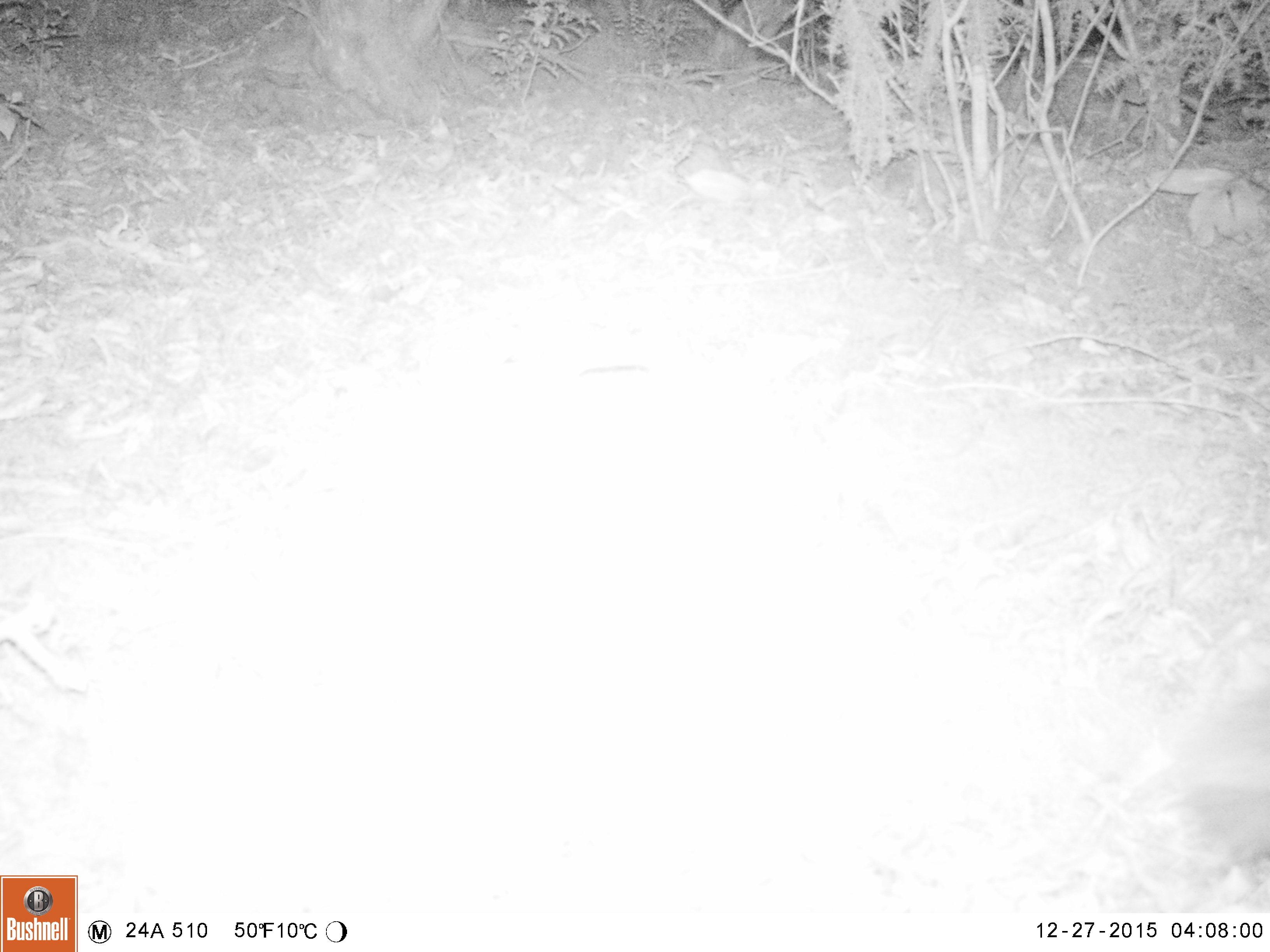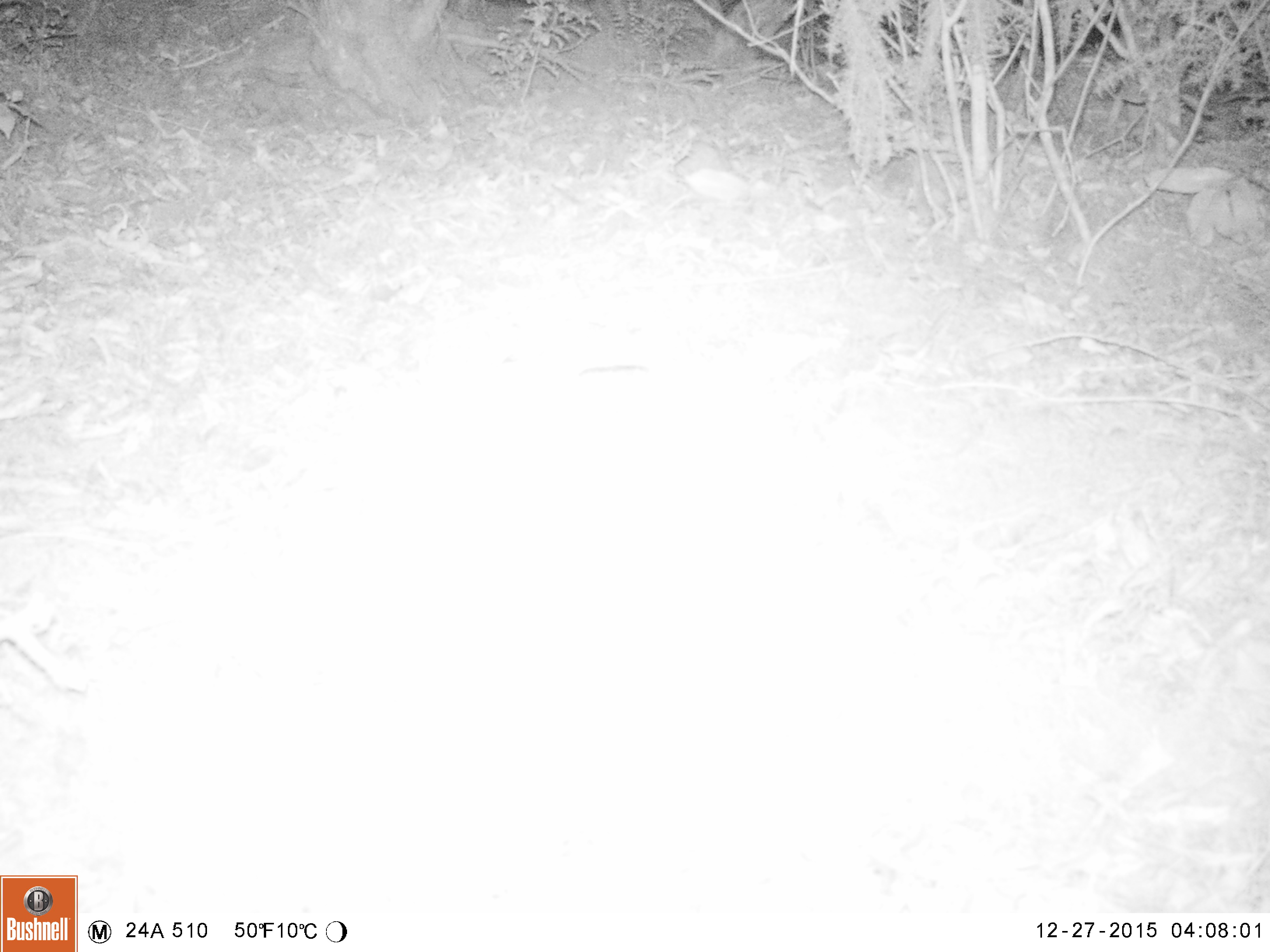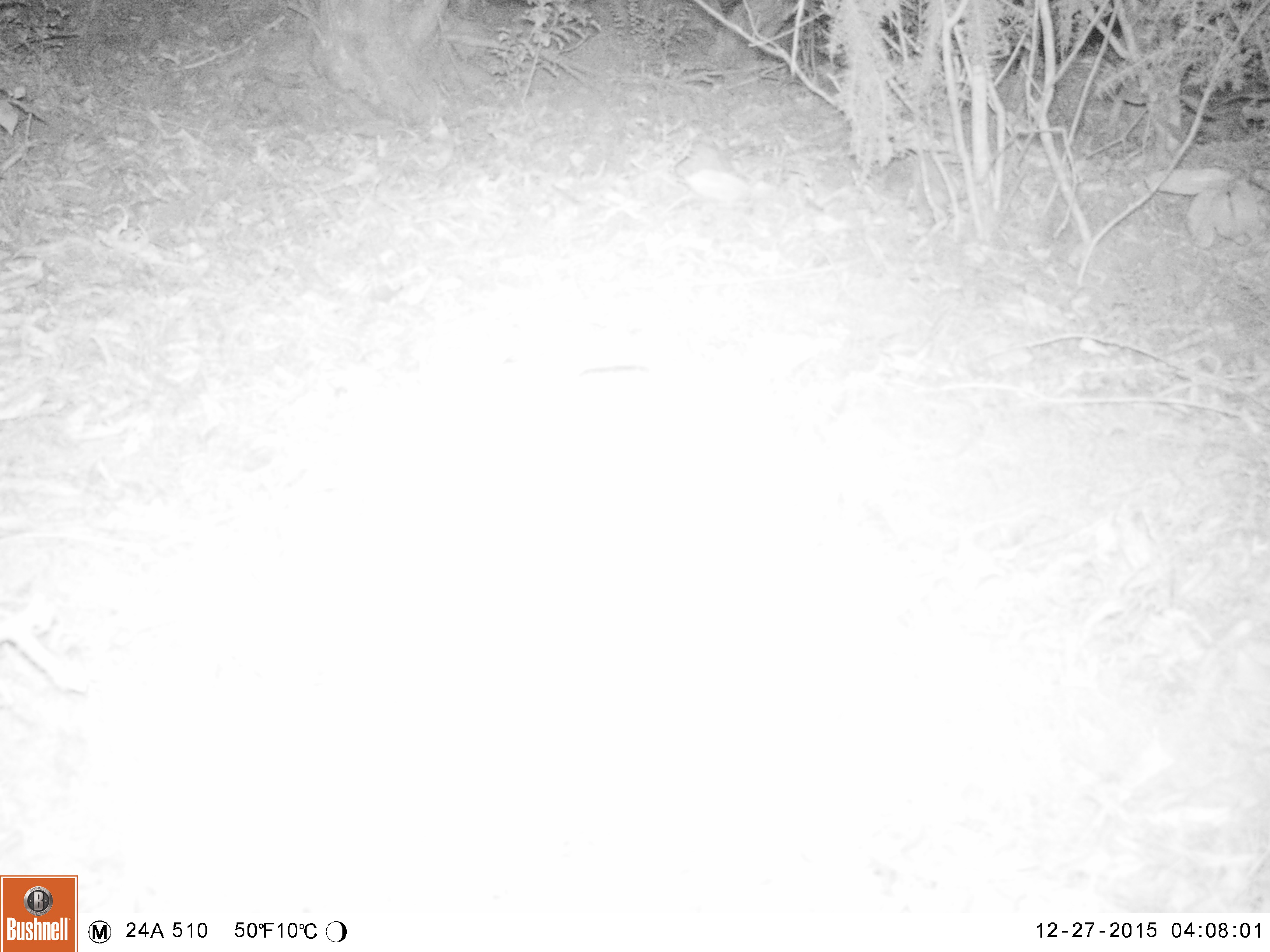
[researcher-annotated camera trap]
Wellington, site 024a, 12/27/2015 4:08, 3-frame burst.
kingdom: Animalia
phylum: Chordata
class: Mammalia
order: Eulipotyphla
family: Erinaceidae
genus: Erinaceus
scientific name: Erinaceus europaeus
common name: hedgehog